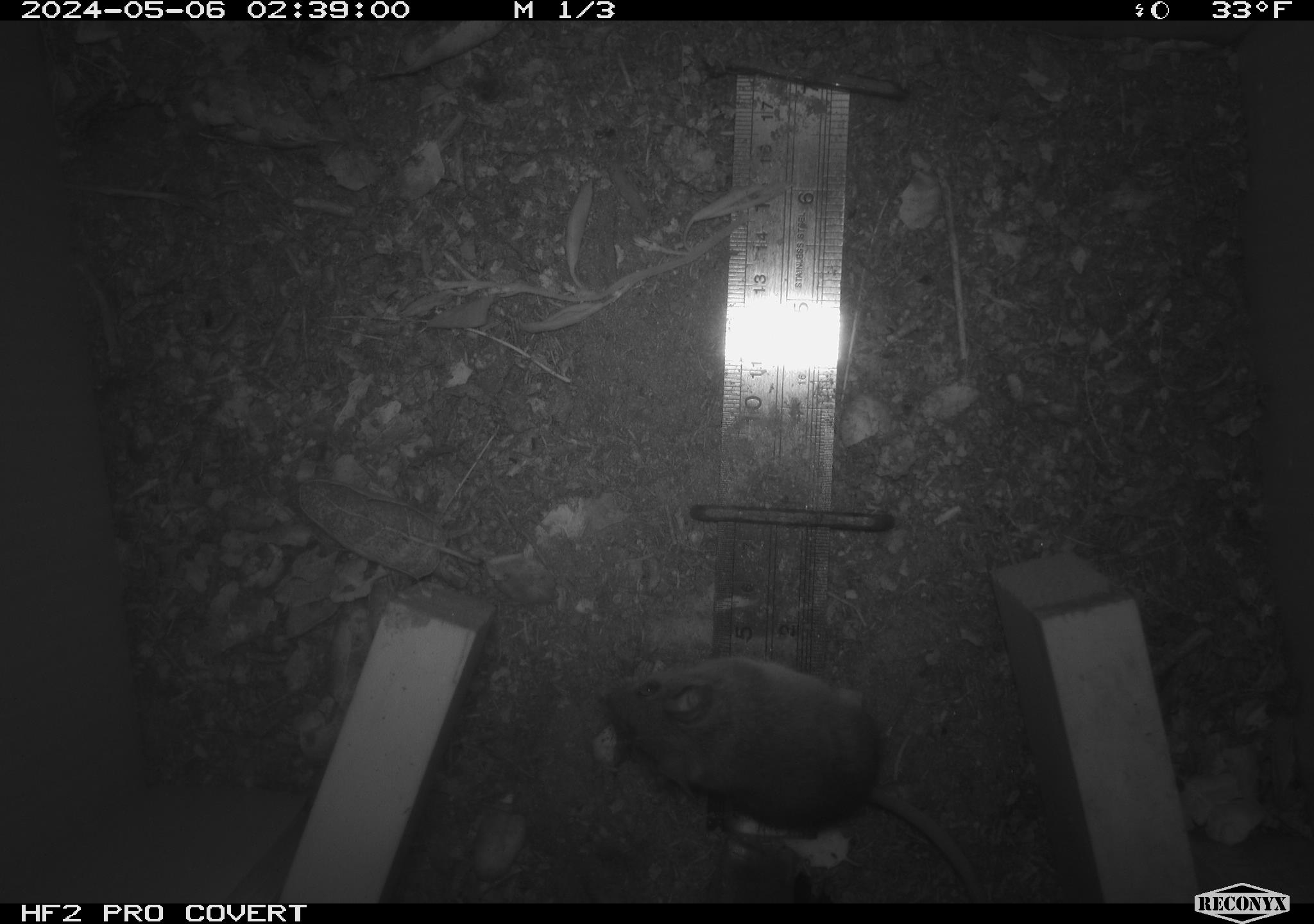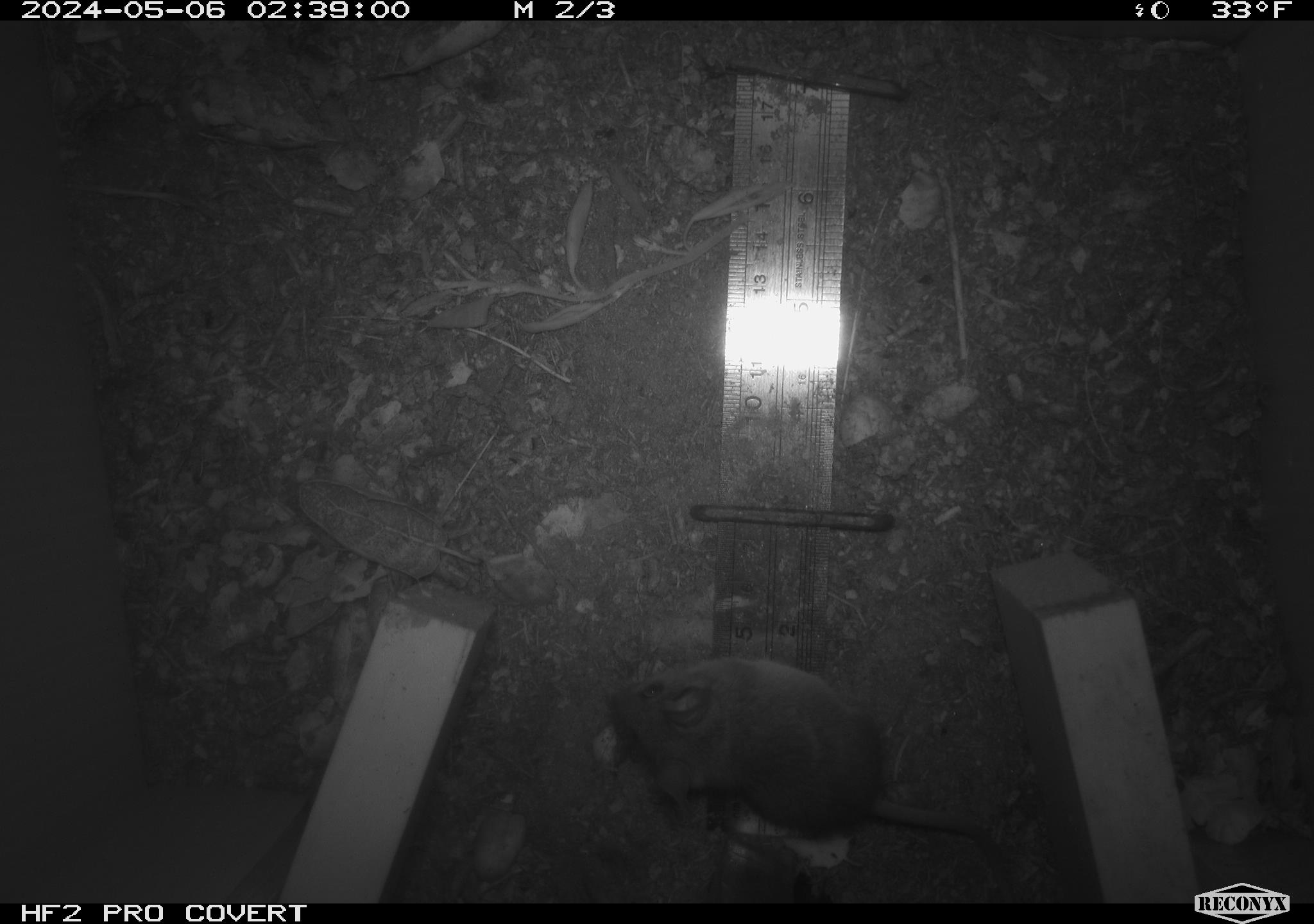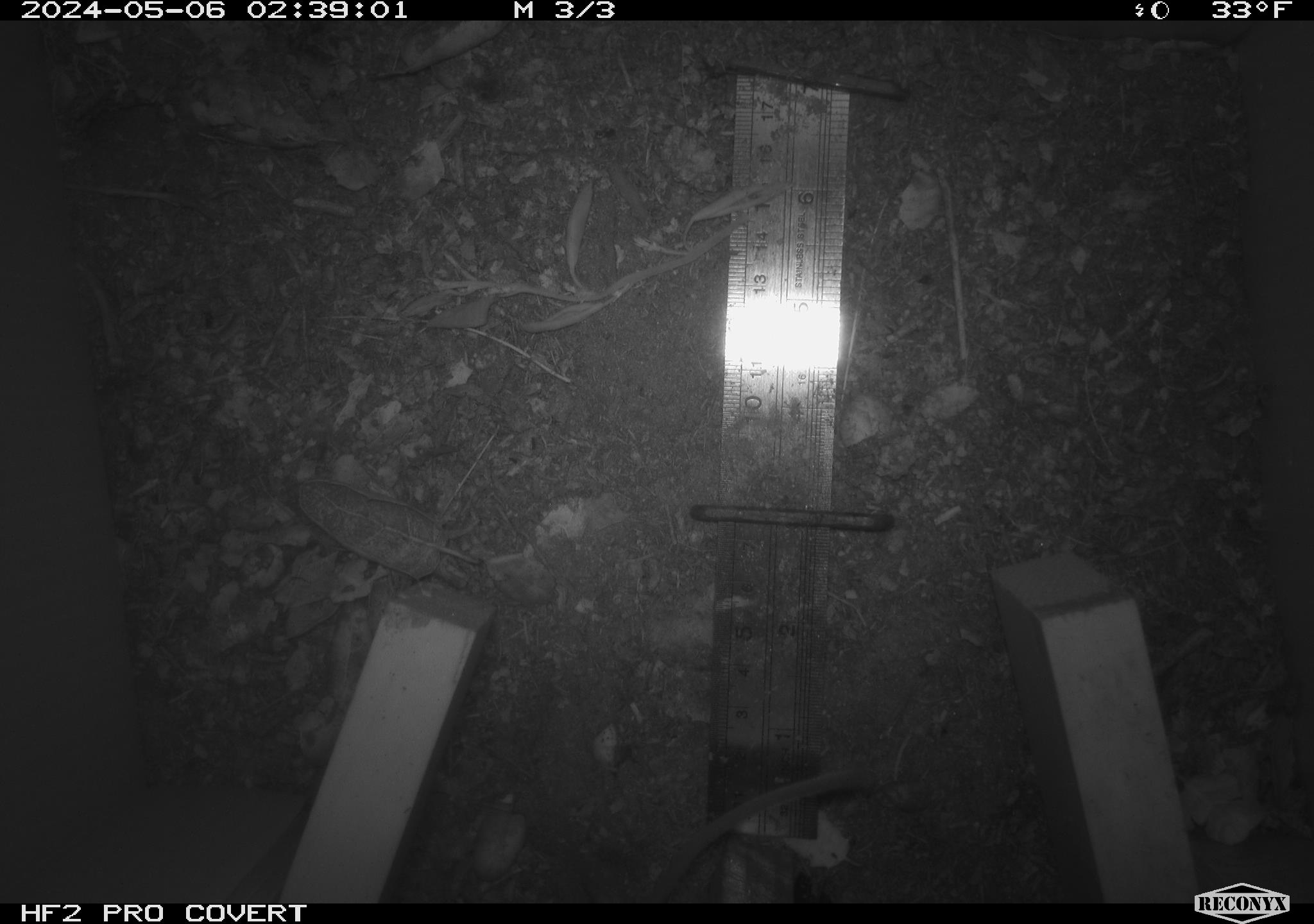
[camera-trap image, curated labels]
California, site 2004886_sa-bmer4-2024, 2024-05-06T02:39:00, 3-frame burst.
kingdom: Animalia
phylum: Chordata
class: Mammalia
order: Rodentia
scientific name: Rodentia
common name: mouse species